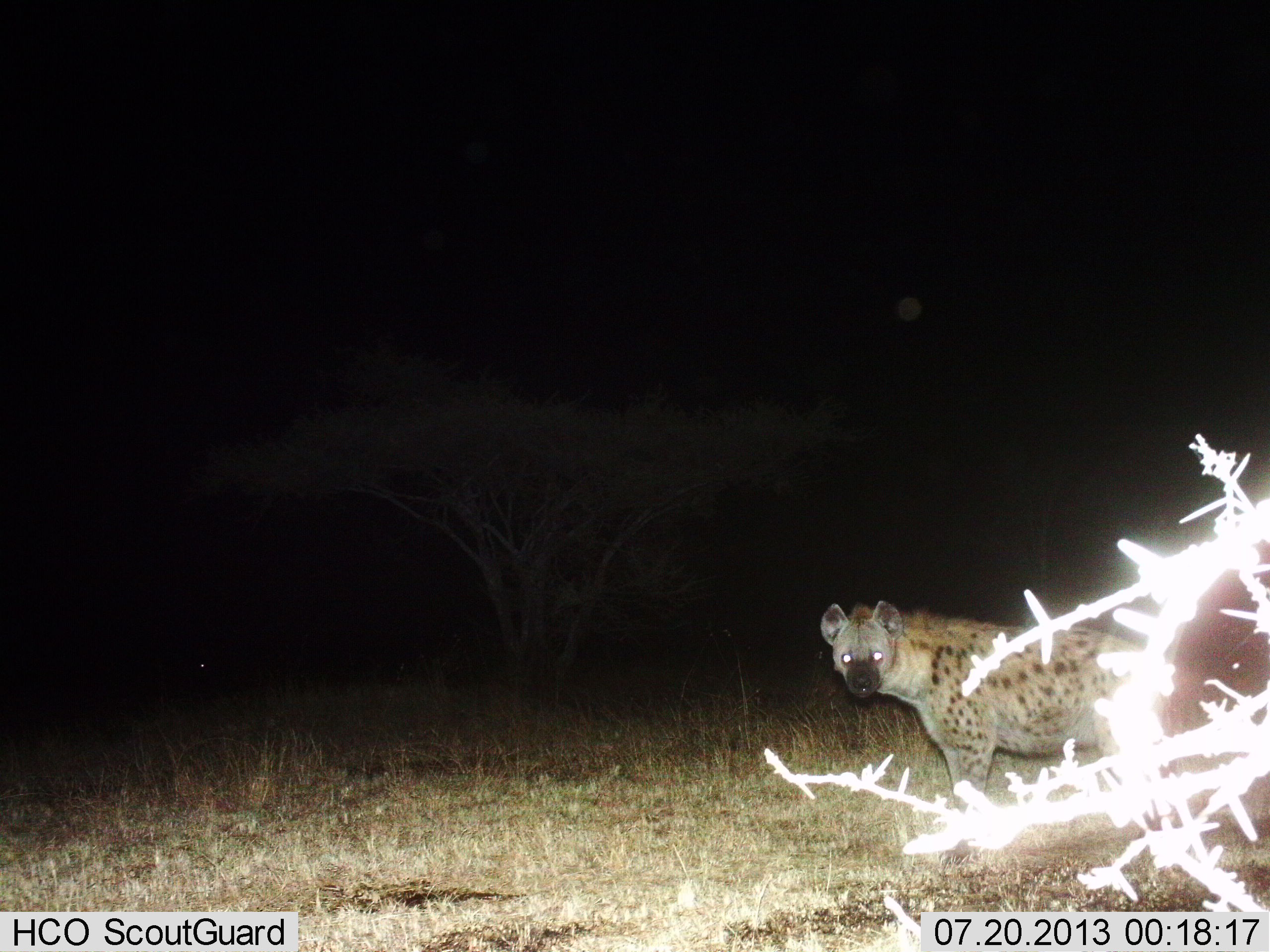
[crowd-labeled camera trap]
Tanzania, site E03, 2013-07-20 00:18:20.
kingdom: Animalia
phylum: Chordata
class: Mammalia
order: Carnivora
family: Hyaenidae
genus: Crocuta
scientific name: Crocuta crocuta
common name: spotted hyena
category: hyenaspotted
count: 1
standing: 95%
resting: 0%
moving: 5%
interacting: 0%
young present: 0%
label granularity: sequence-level